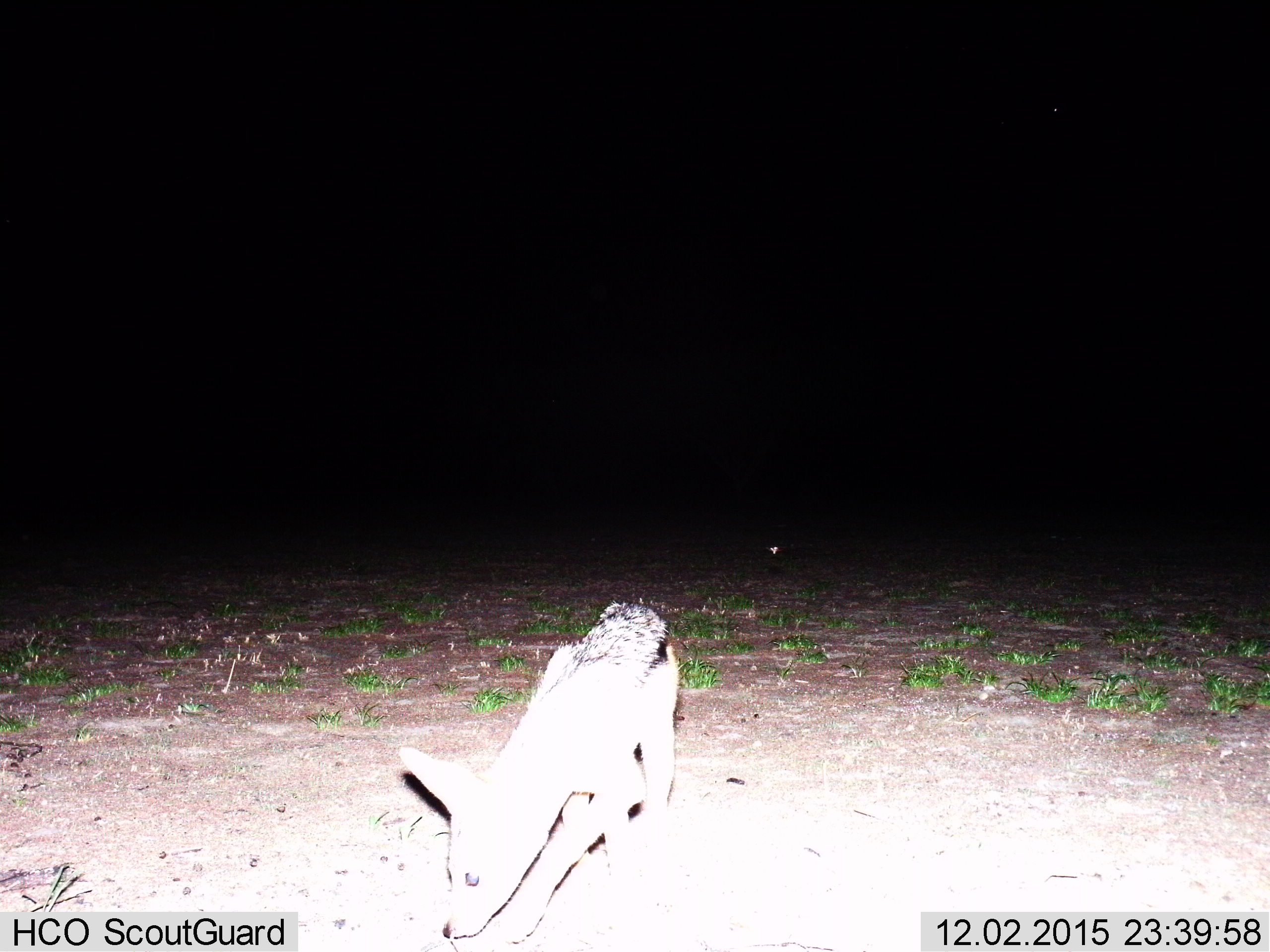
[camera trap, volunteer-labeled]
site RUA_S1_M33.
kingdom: Animalia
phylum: Chordata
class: Mammalia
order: Carnivora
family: Canidae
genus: Lupulella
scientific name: Lupulella mesomelas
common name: black-backed jackal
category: jackalblackbacked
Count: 1.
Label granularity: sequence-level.